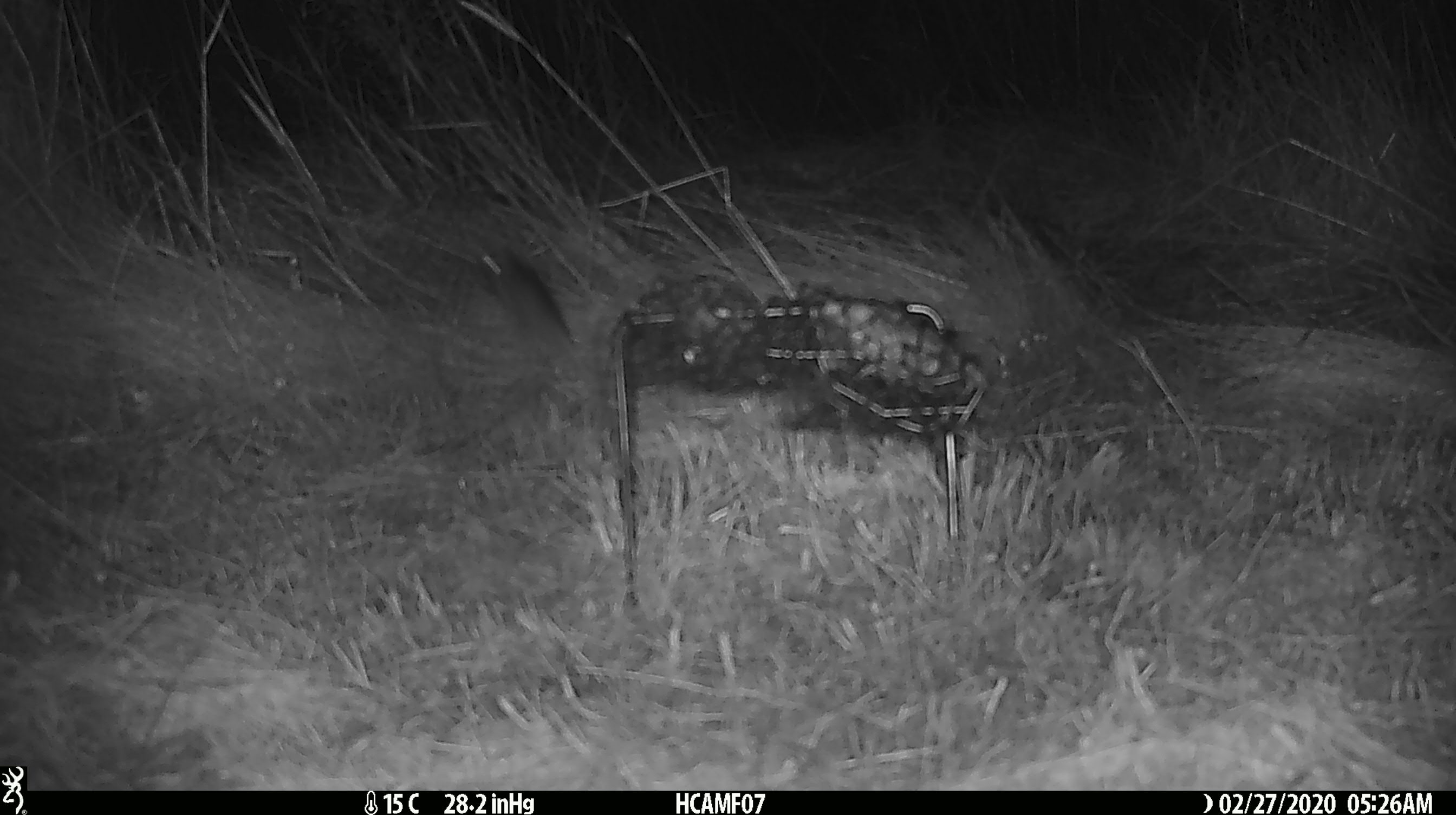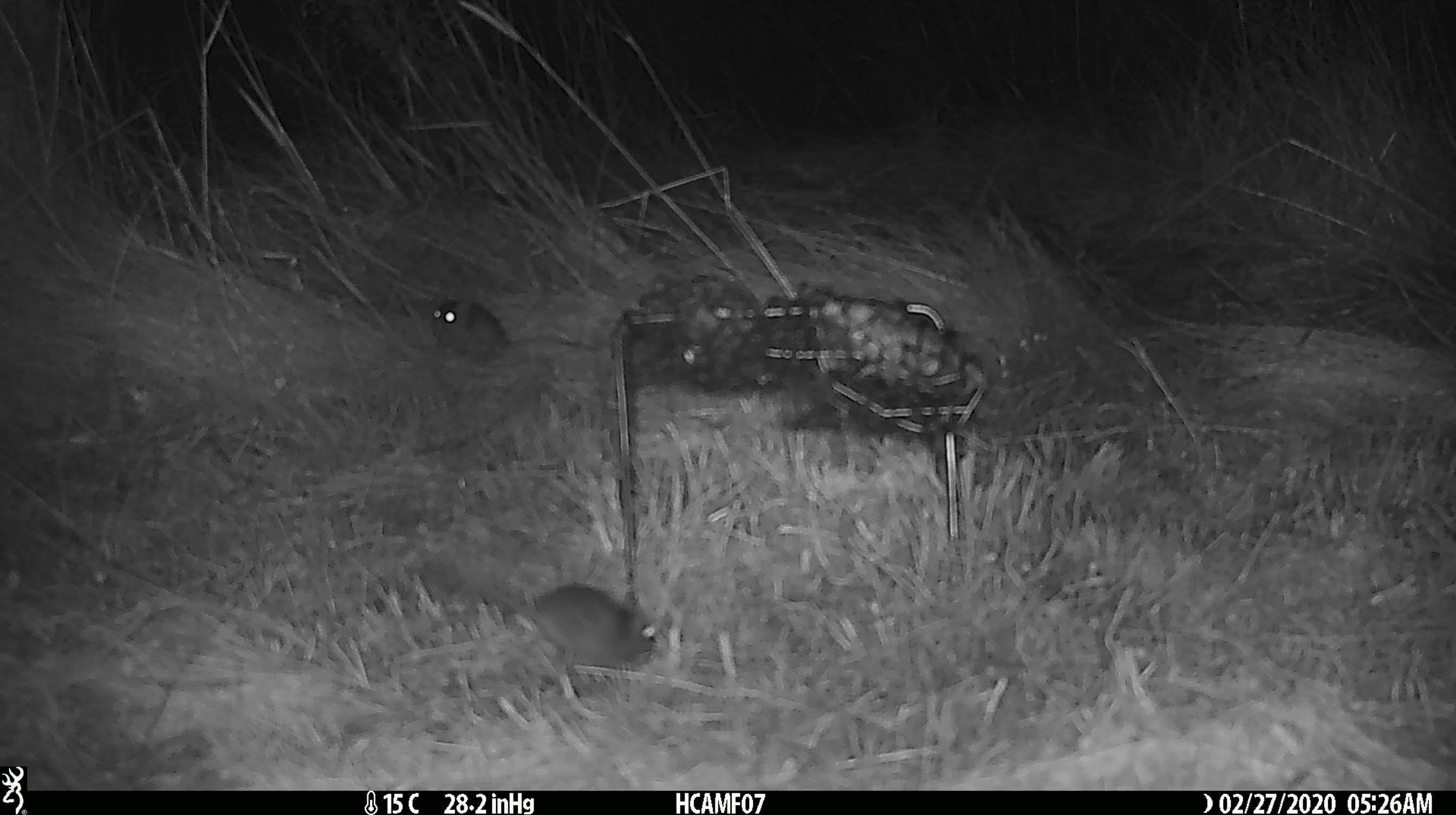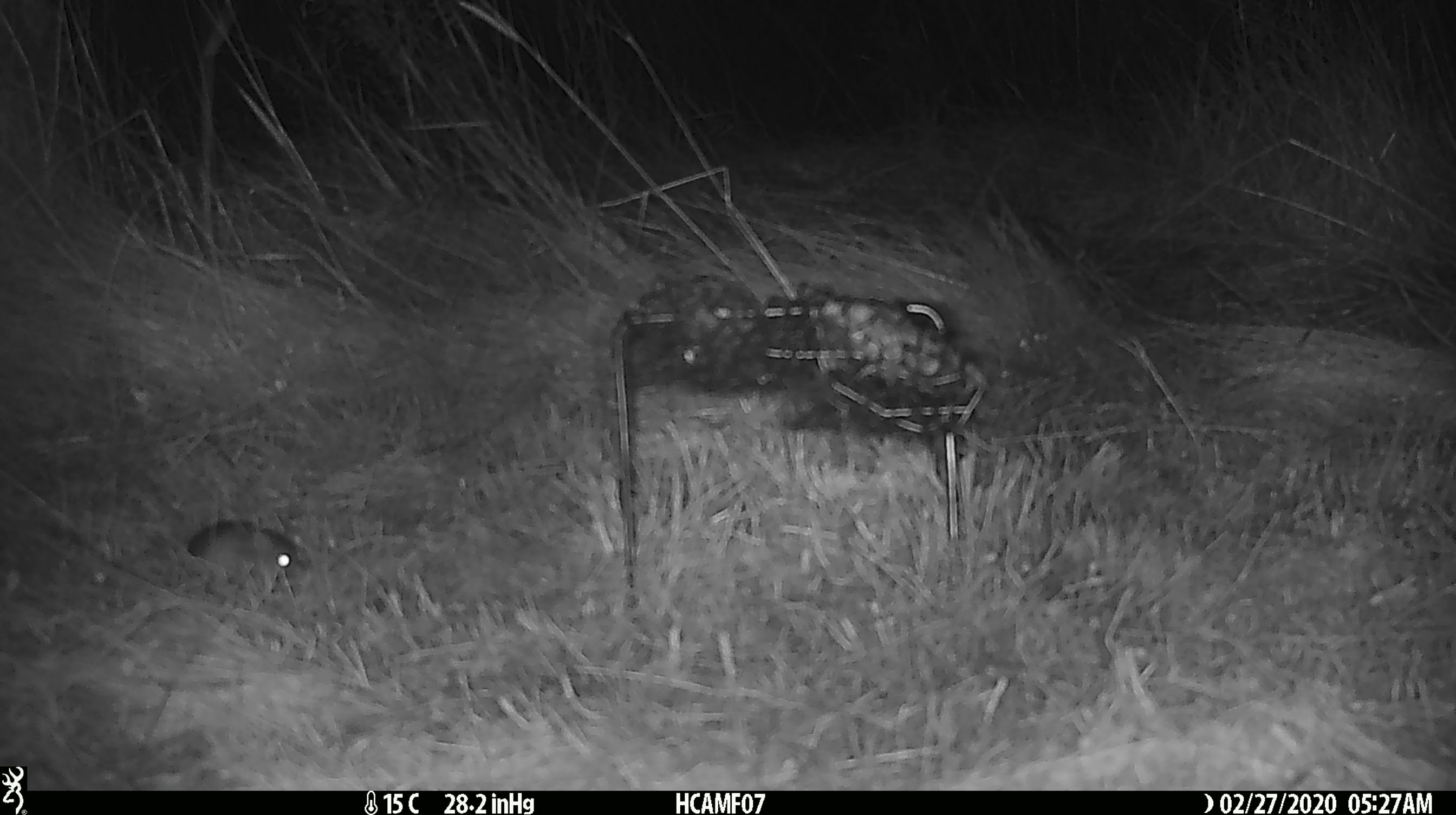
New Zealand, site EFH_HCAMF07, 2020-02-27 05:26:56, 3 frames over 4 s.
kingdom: Animalia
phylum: Chordata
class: Mammalia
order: Rodentia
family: Muridae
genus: Mus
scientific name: Mus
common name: mouse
Mouse (Mus).